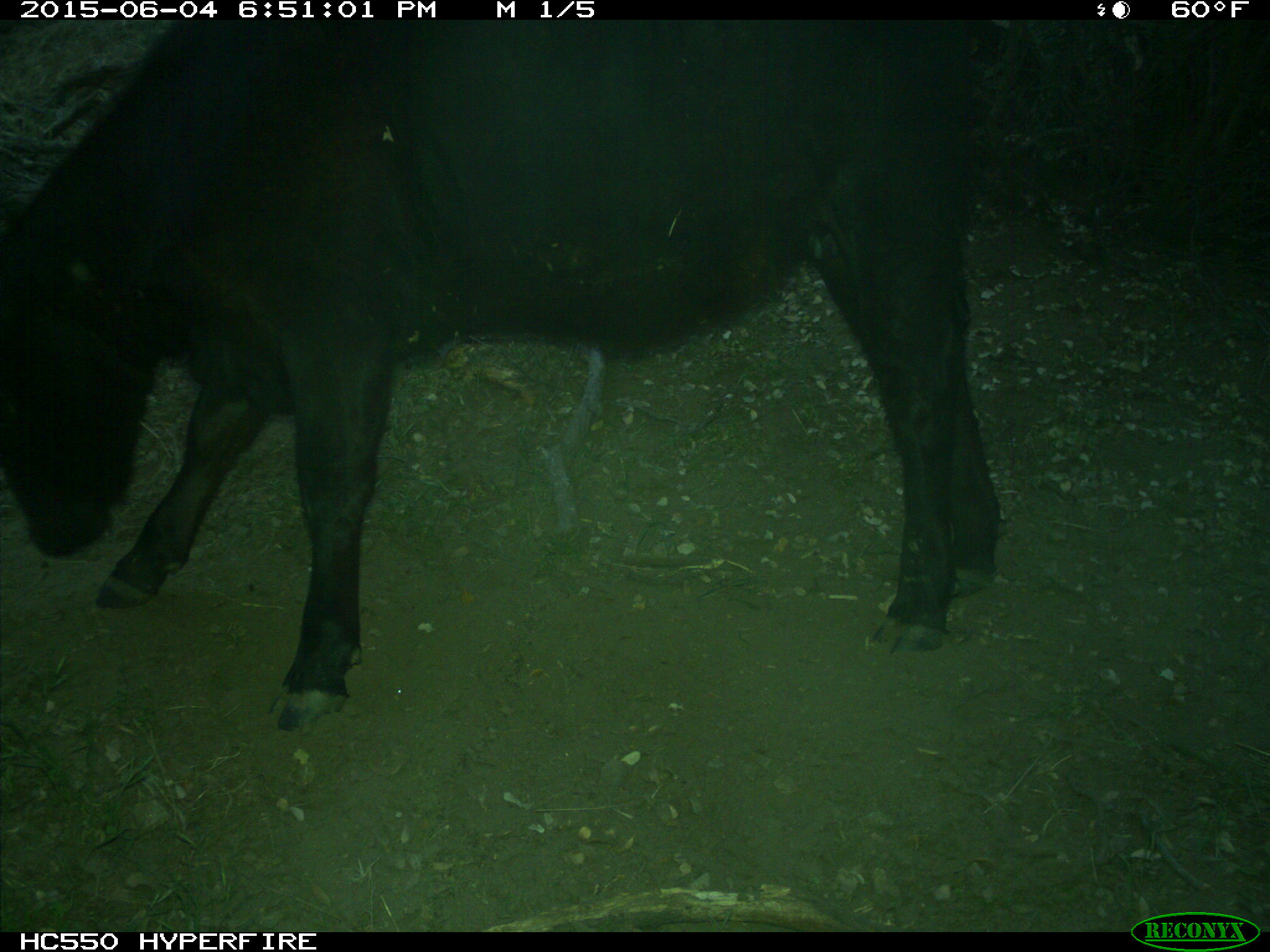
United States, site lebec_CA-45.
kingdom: Animalia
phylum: Chordata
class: Mammalia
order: Artiodactyla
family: Bovidae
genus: Bos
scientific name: Bos taurus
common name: domestic cow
Bos taurus (domestic cow).